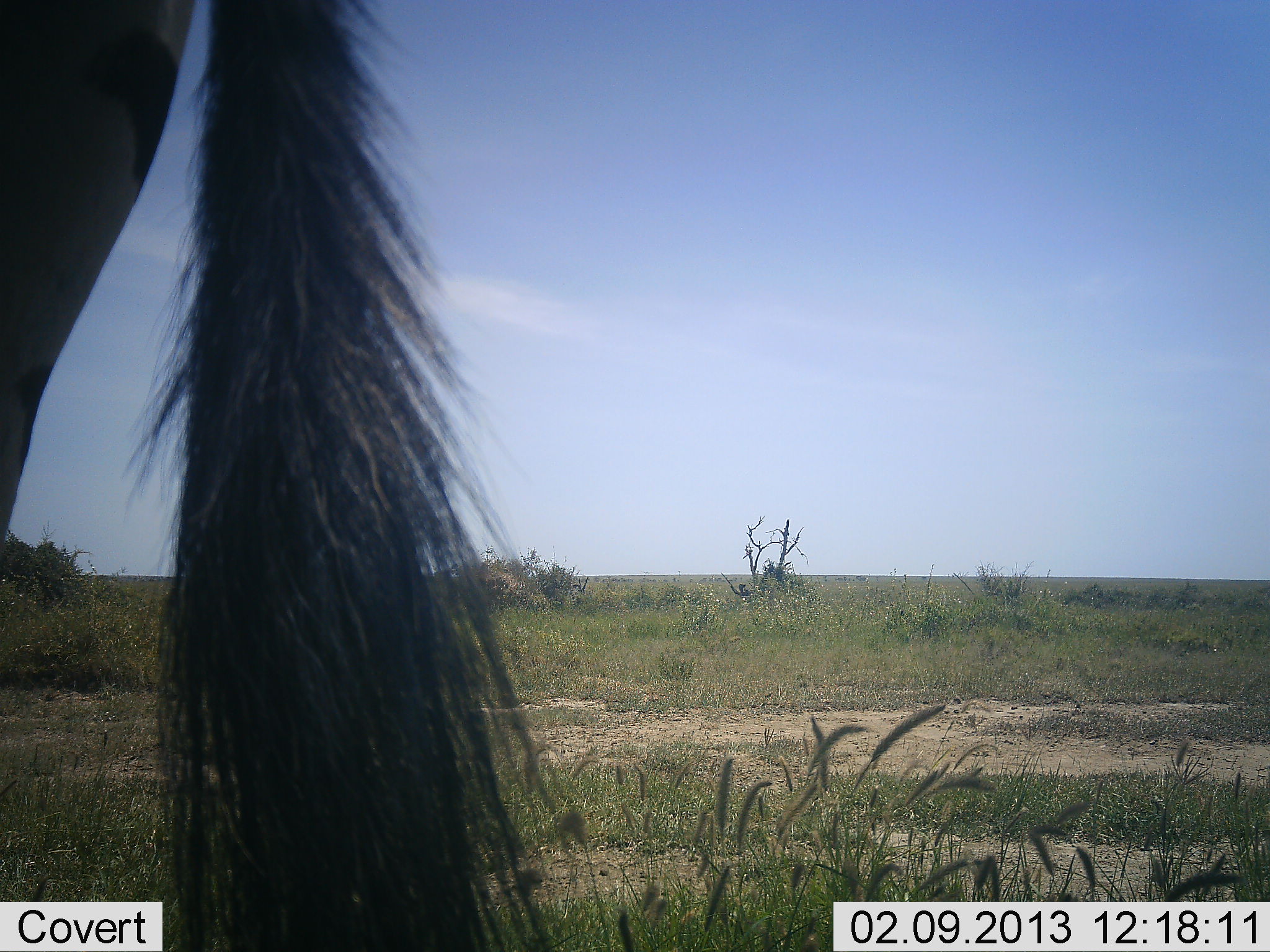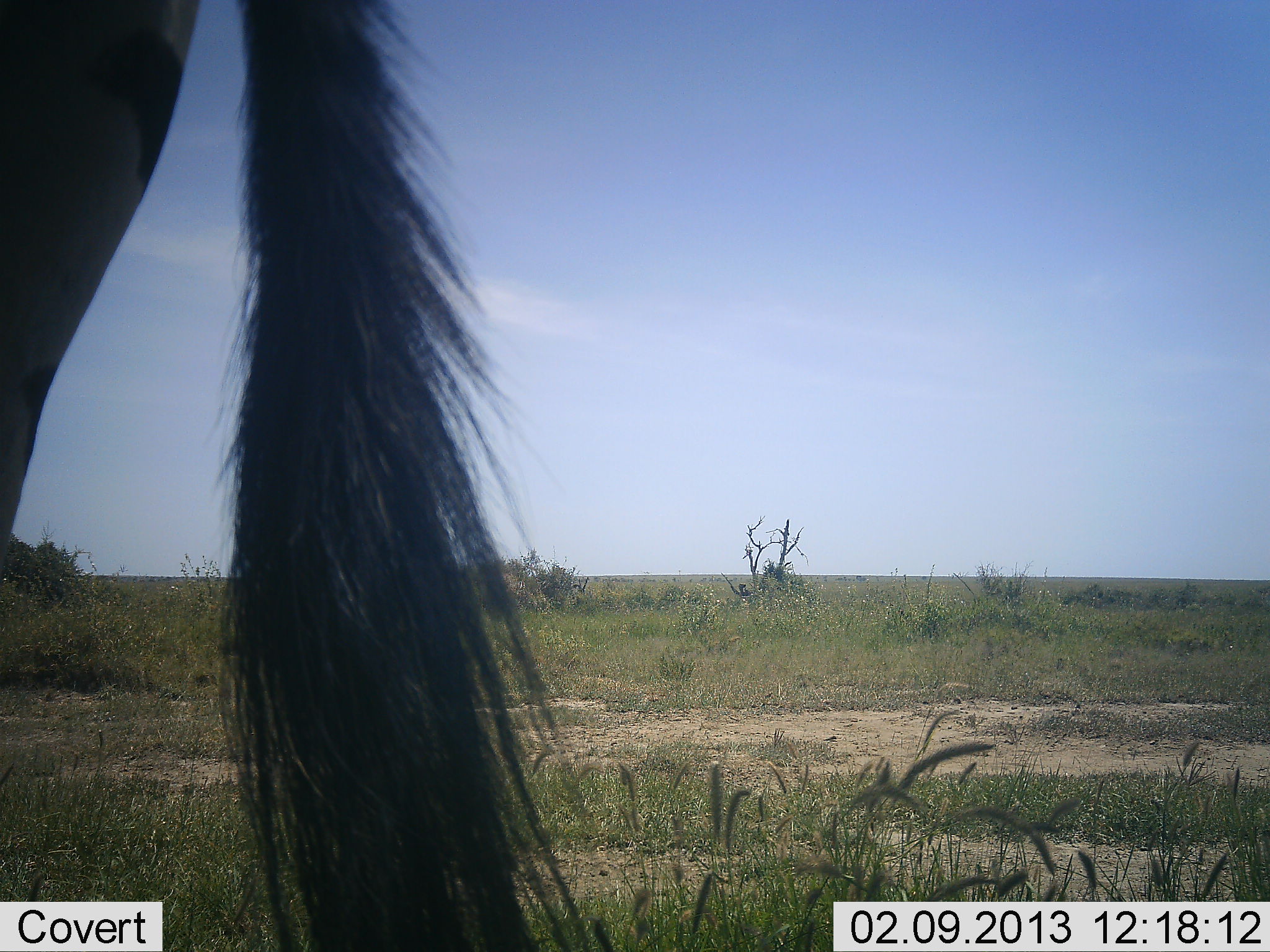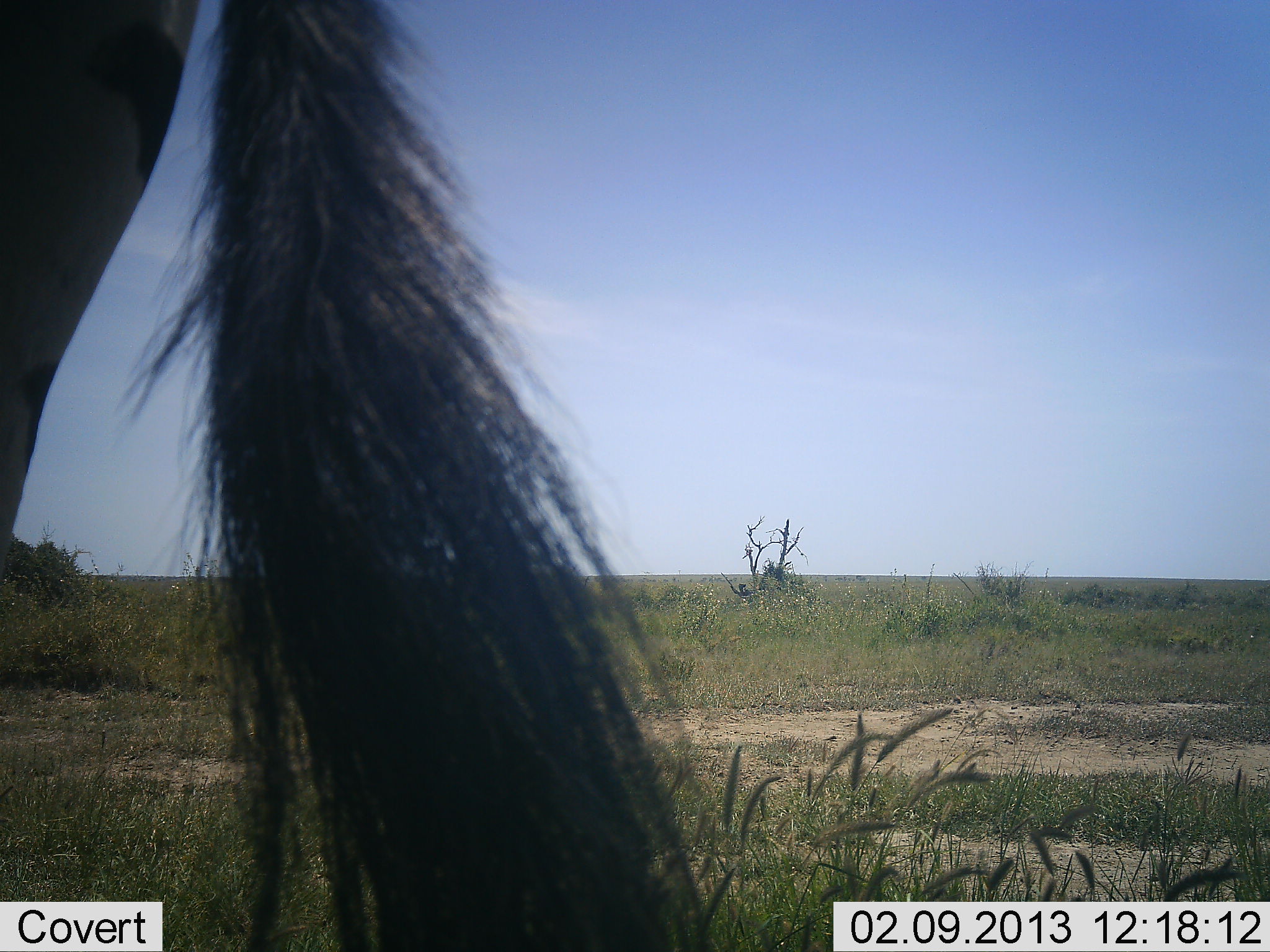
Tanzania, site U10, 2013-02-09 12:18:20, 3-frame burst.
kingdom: Animalia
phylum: Chordata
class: Mammalia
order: Perissodactyla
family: Equidae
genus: Equus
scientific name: Equus quagga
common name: plains zebra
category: zebra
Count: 1.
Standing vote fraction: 95%.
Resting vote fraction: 0%.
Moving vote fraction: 5%.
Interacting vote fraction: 0%.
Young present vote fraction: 0%.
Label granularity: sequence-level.